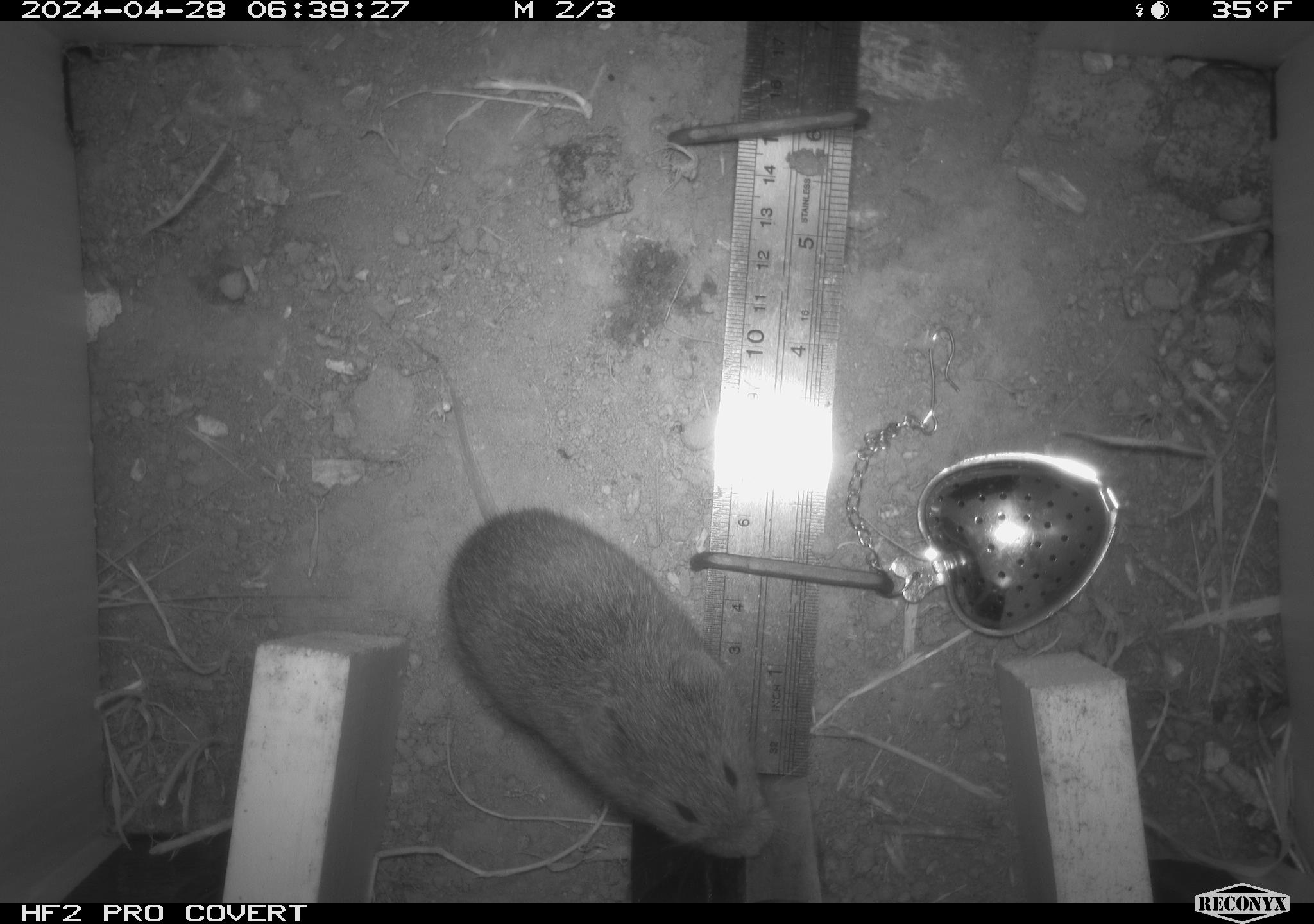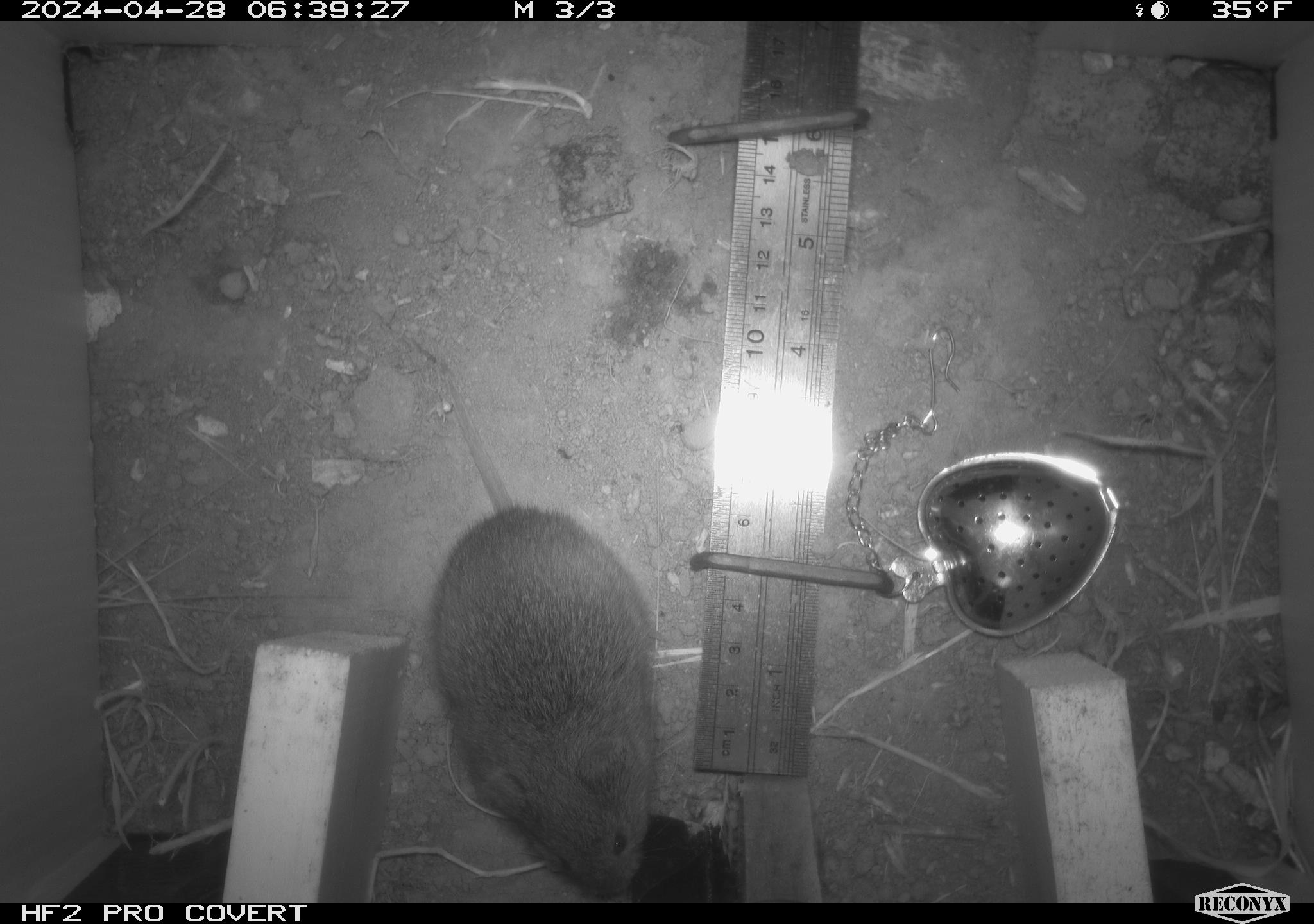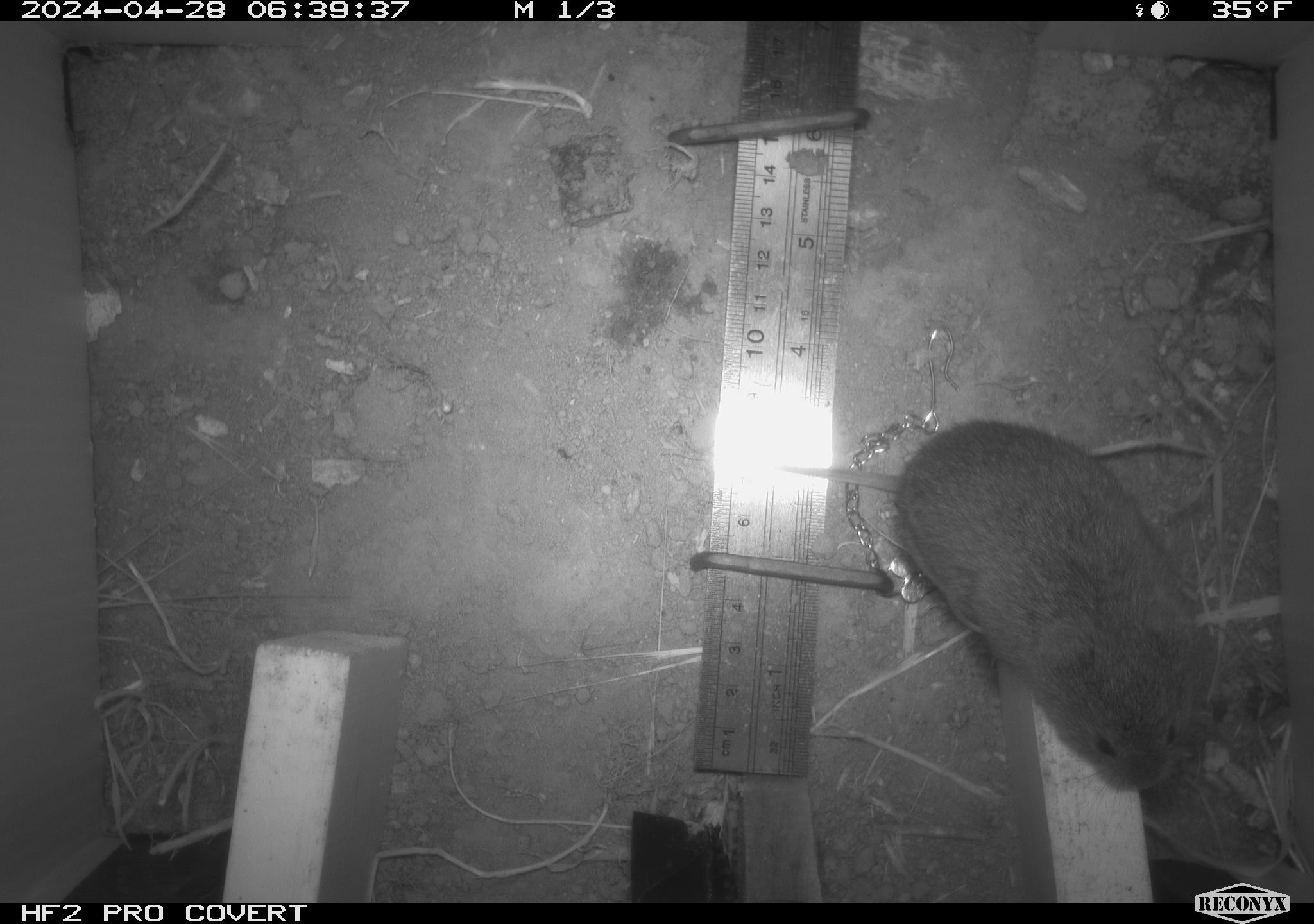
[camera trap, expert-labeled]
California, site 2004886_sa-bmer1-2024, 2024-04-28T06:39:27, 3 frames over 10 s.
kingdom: Animalia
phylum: Chordata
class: Mammalia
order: Rodentia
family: Cricetidae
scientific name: Arvicolinae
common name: voles, lemmings, and muskrats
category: arvicolinae subfamily